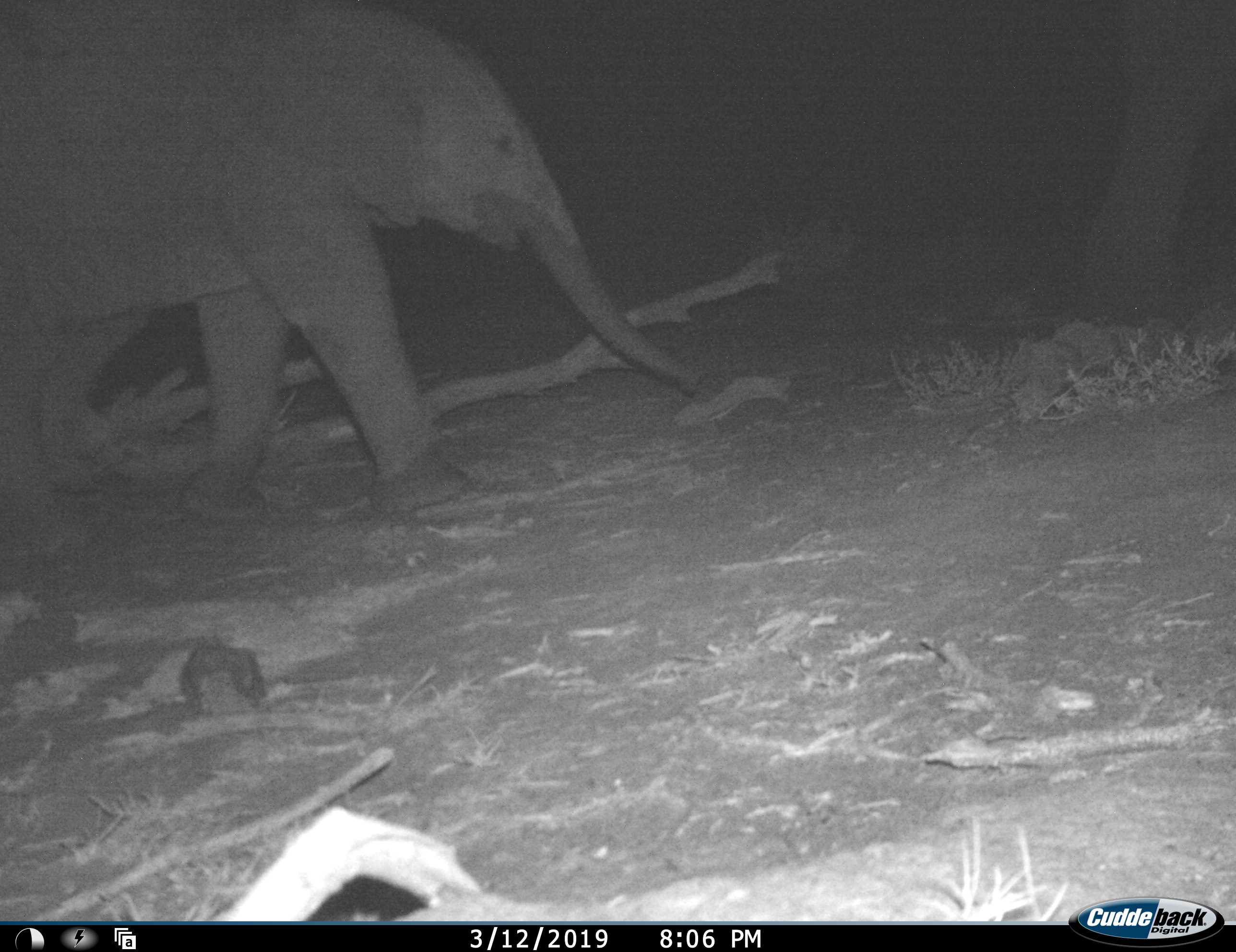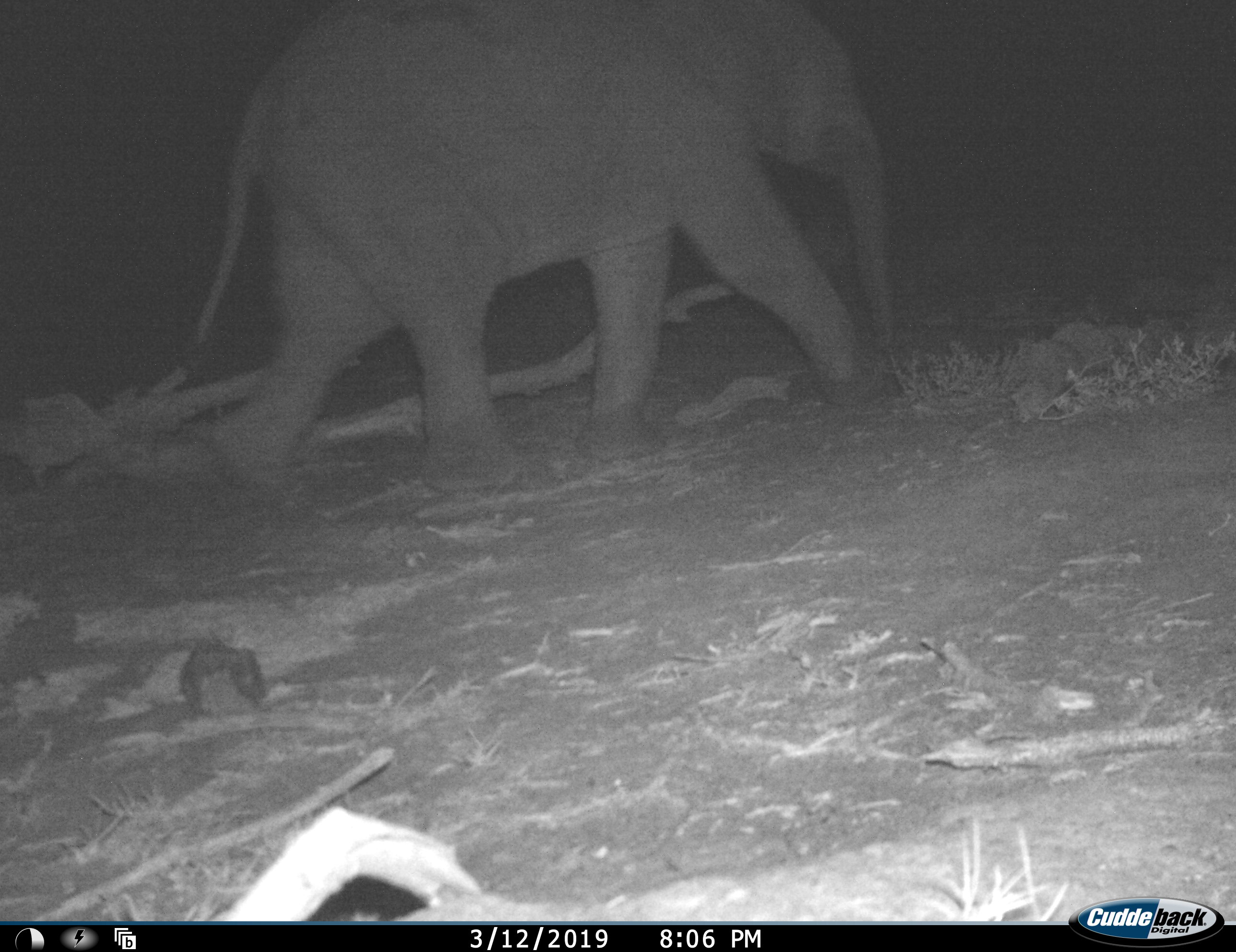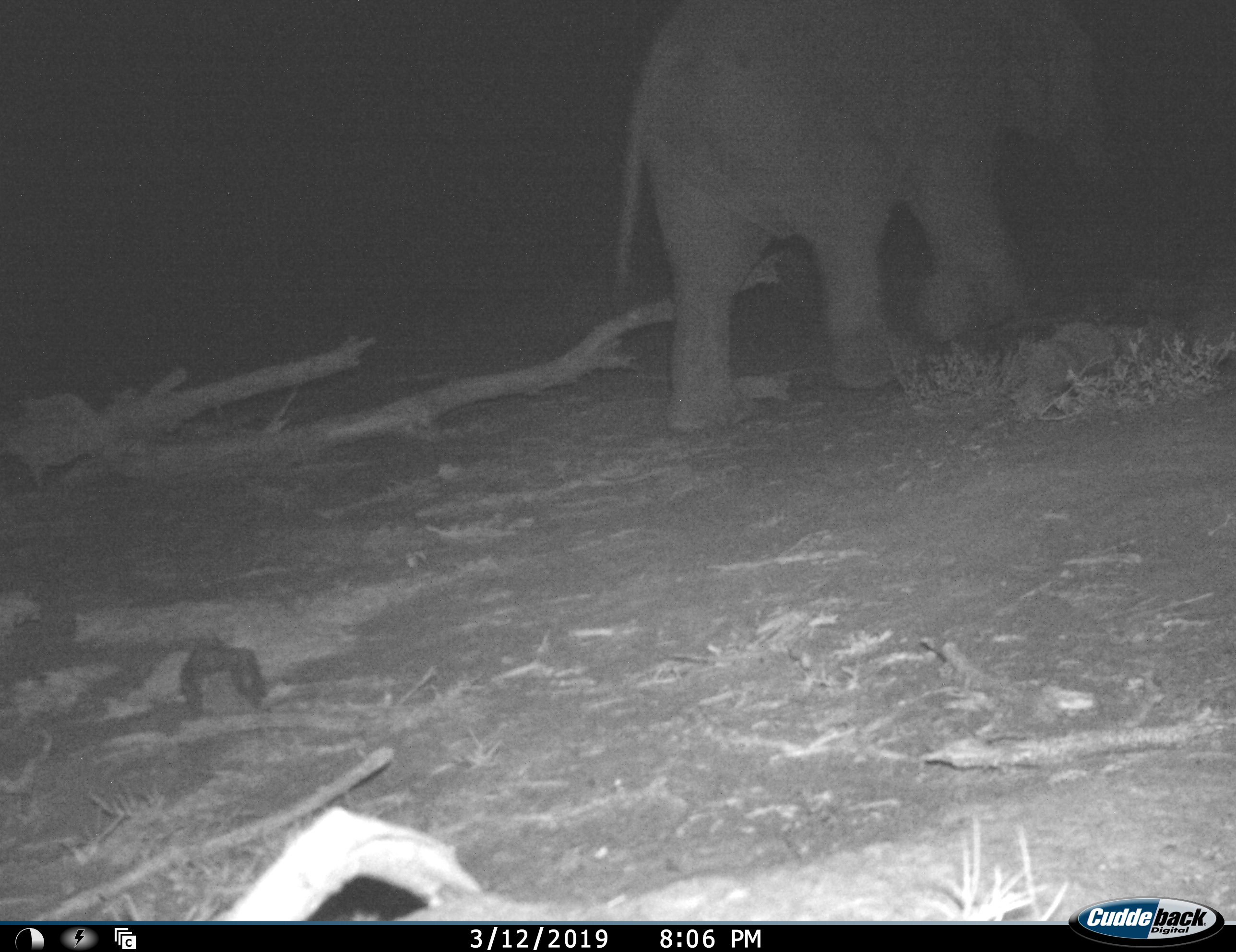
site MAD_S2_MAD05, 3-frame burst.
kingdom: Animalia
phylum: Chordata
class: Mammalia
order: Proboscidea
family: Elephantidae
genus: Loxodonta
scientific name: Loxodonta africana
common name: african bush elephant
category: elephant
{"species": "elephant (african bush elephant) (Loxodonta africana)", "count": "1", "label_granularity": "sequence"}